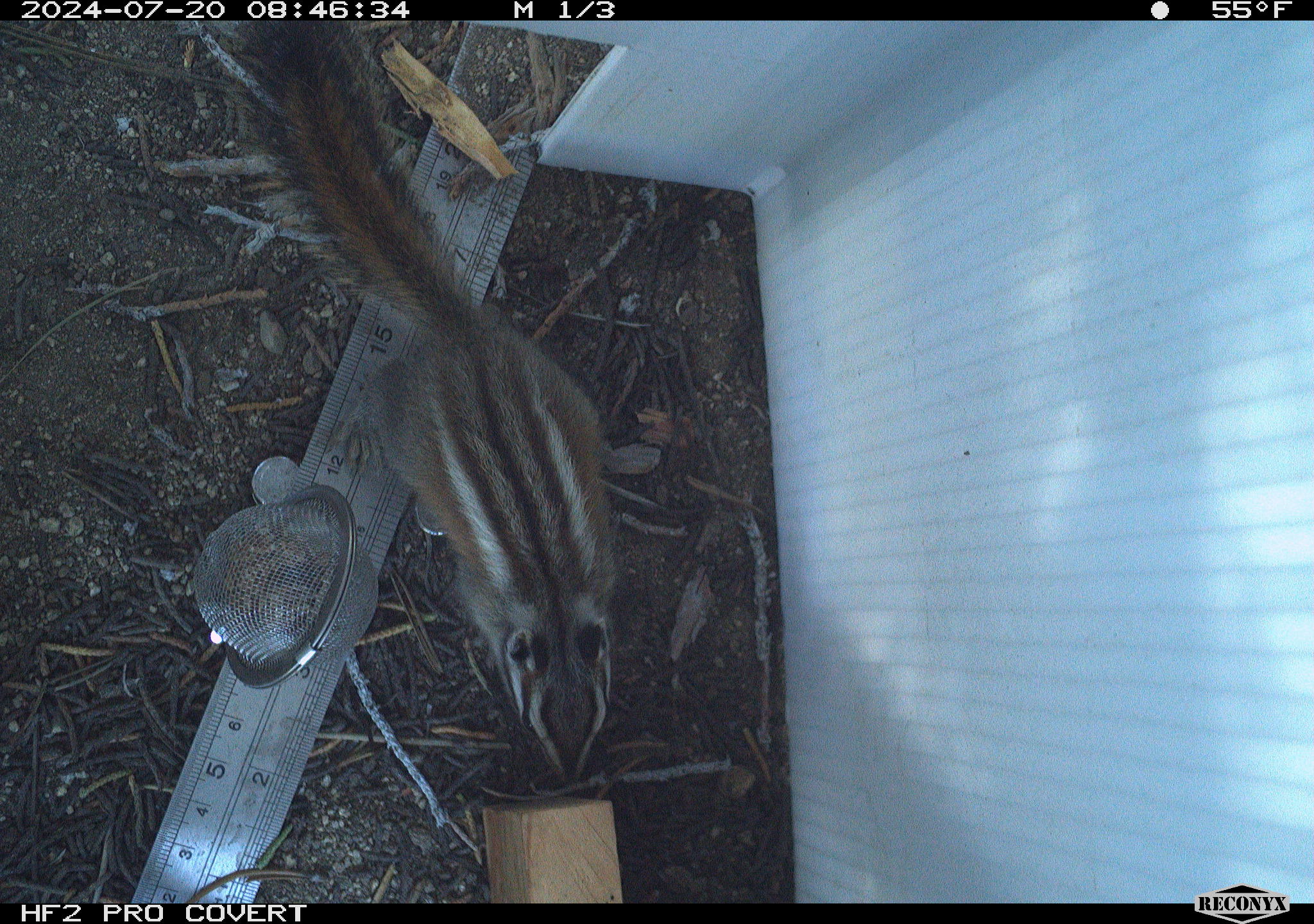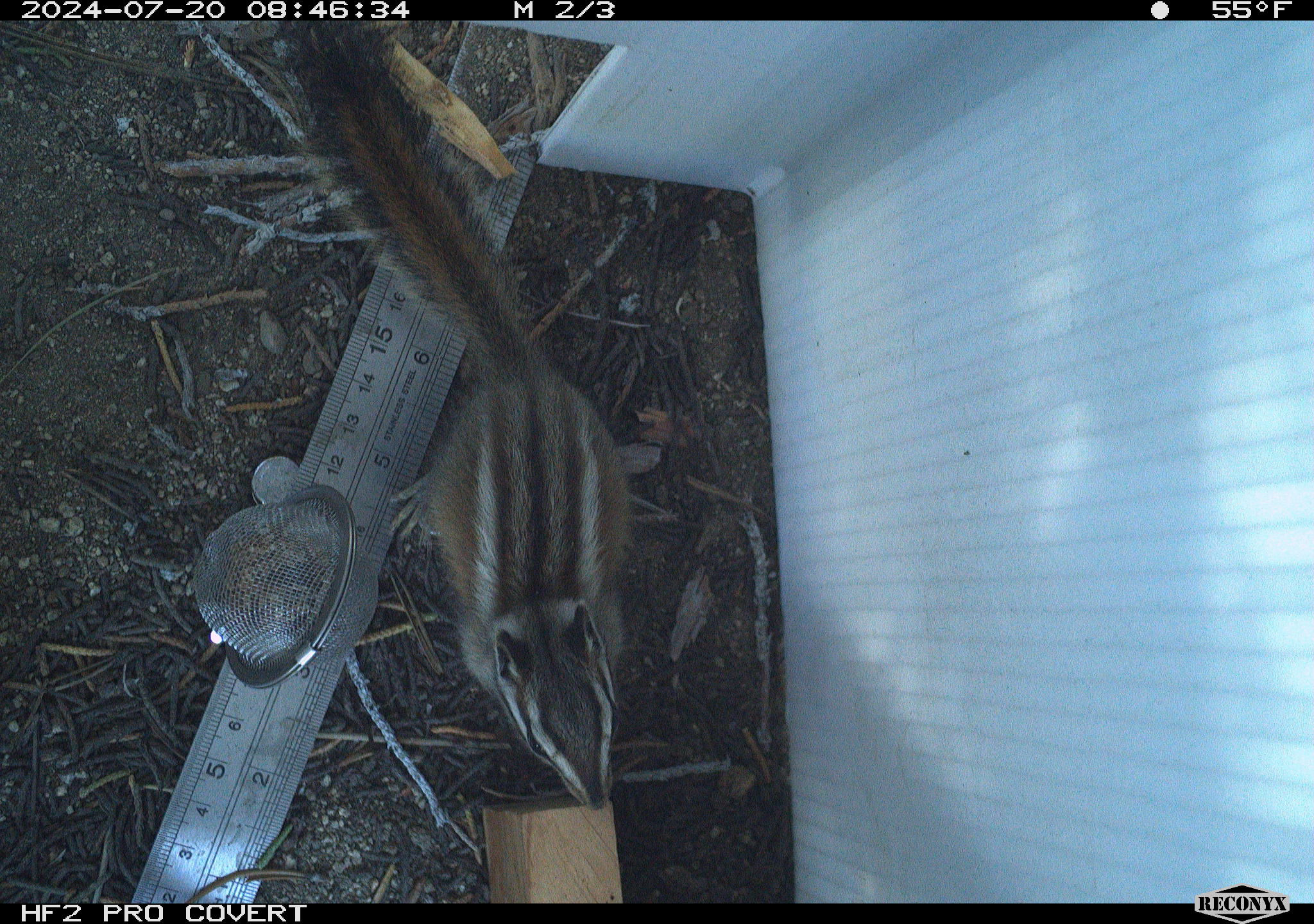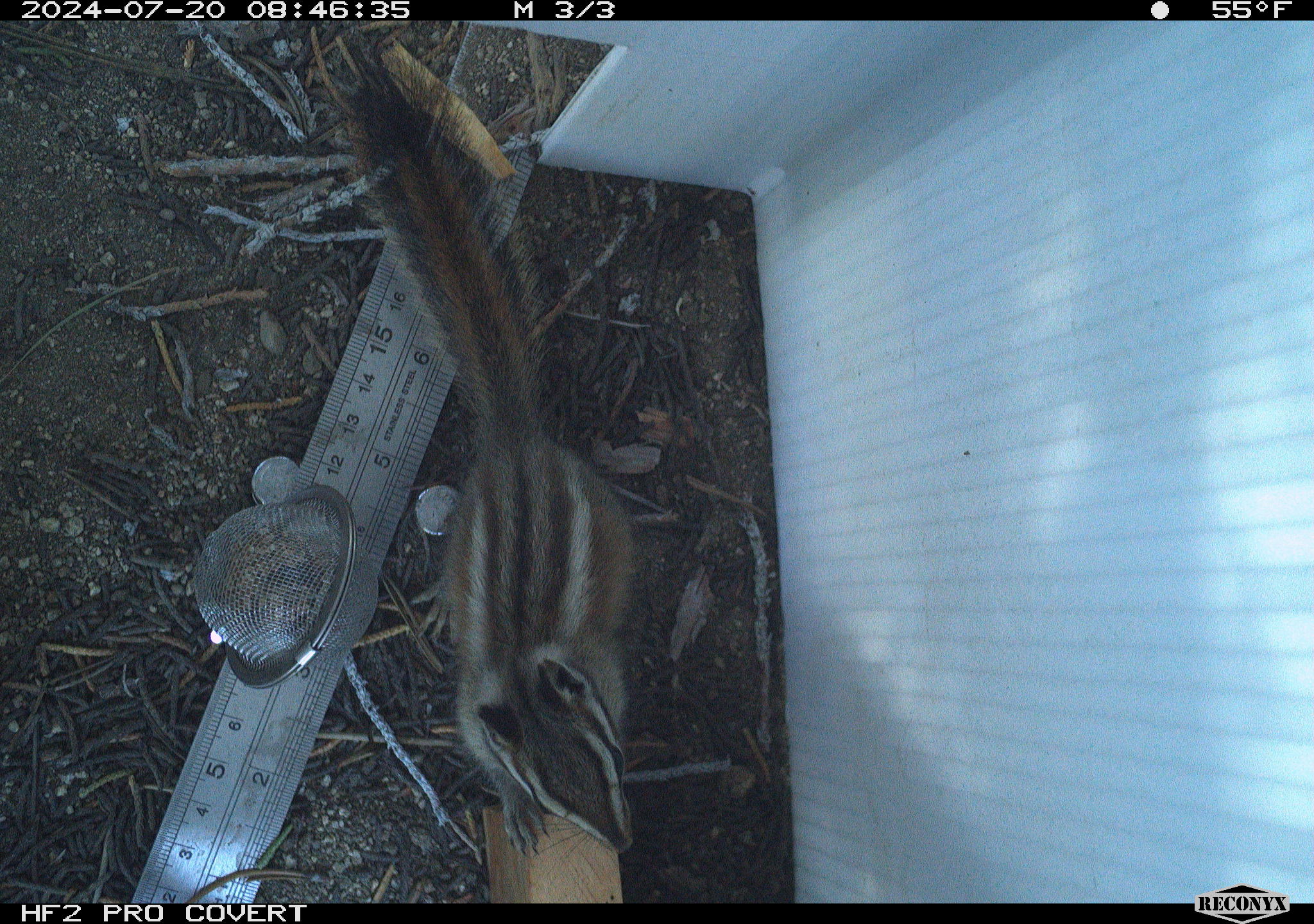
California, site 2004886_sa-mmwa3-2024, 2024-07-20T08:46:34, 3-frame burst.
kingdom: Animalia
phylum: Chordata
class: Mammalia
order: Rodentia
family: Sciuridae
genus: Neotamias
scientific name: Neotamias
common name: western chipmunks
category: neotamias species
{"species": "neotamias species (western chipmunks) (Neotamias)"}